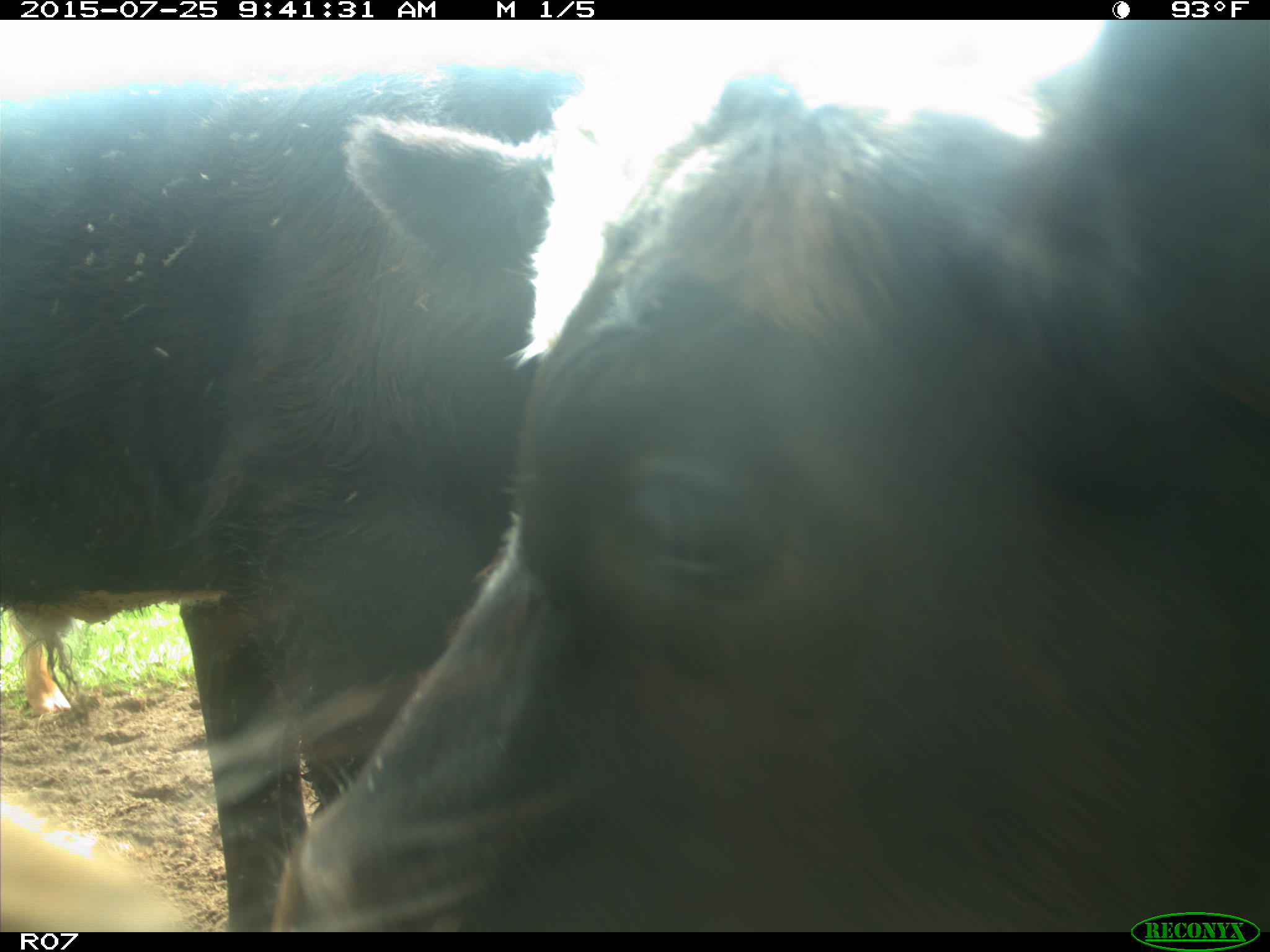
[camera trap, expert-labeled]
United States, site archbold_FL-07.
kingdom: Animalia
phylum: Chordata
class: Mammalia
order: Artiodactyla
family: Bovidae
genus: Bos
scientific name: Bos taurus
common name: domestic cow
Bos taurus (domestic cow).